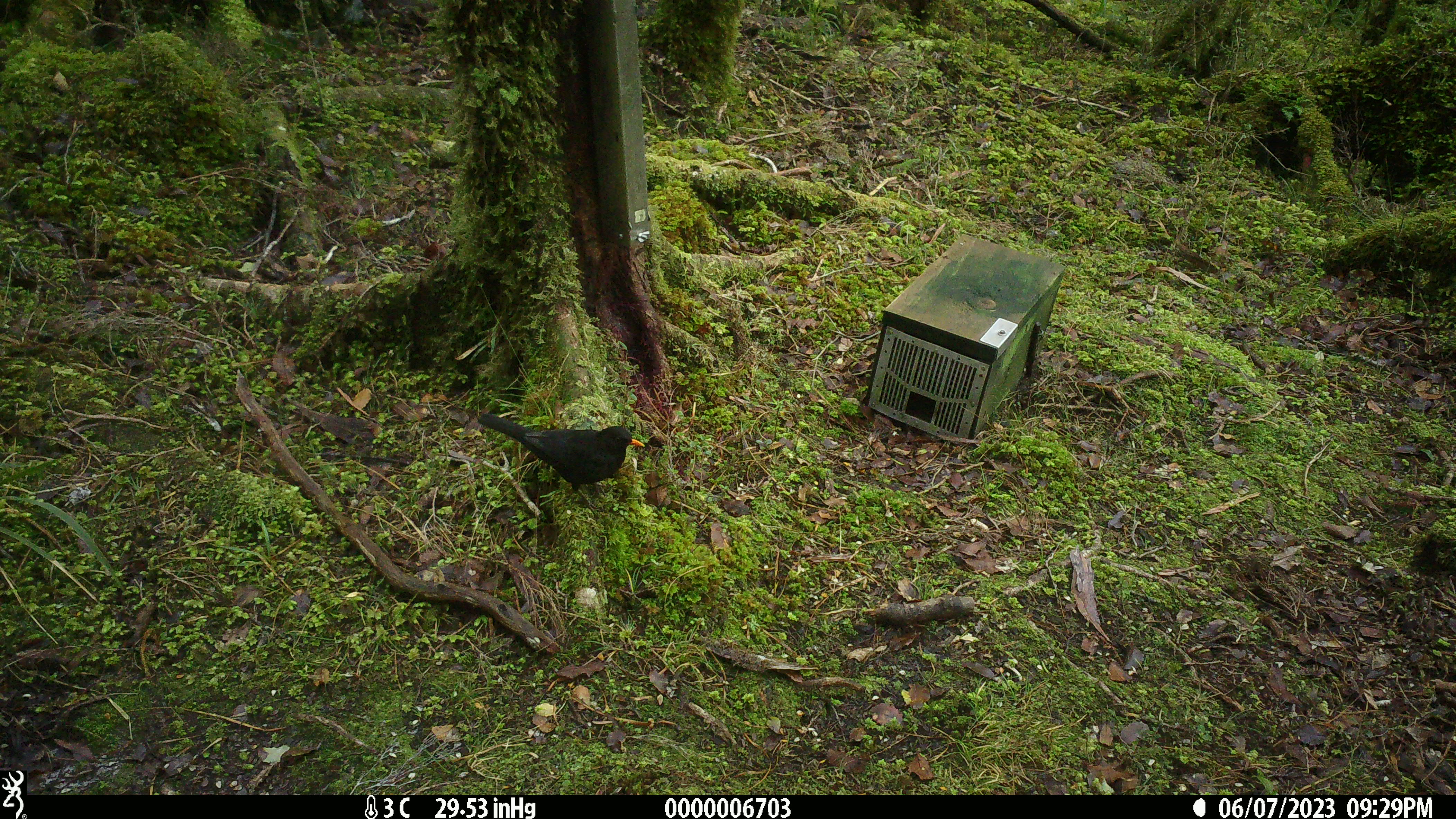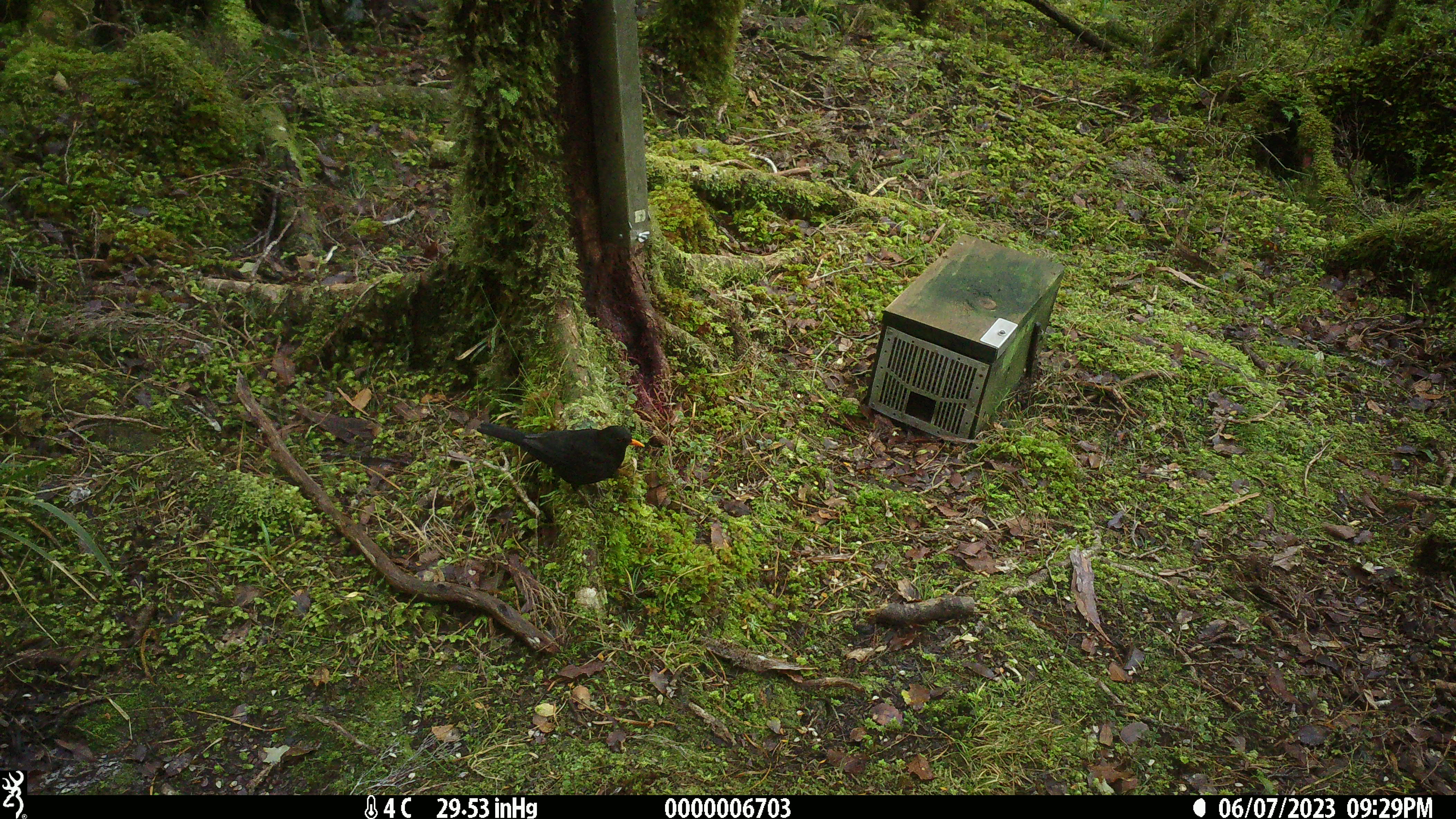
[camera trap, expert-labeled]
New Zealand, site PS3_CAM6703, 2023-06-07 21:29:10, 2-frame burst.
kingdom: Animalia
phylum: Chordata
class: Aves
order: Passeriformes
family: Turdidae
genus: Turdus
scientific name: Turdus merula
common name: eurasian blackbird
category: blackbird